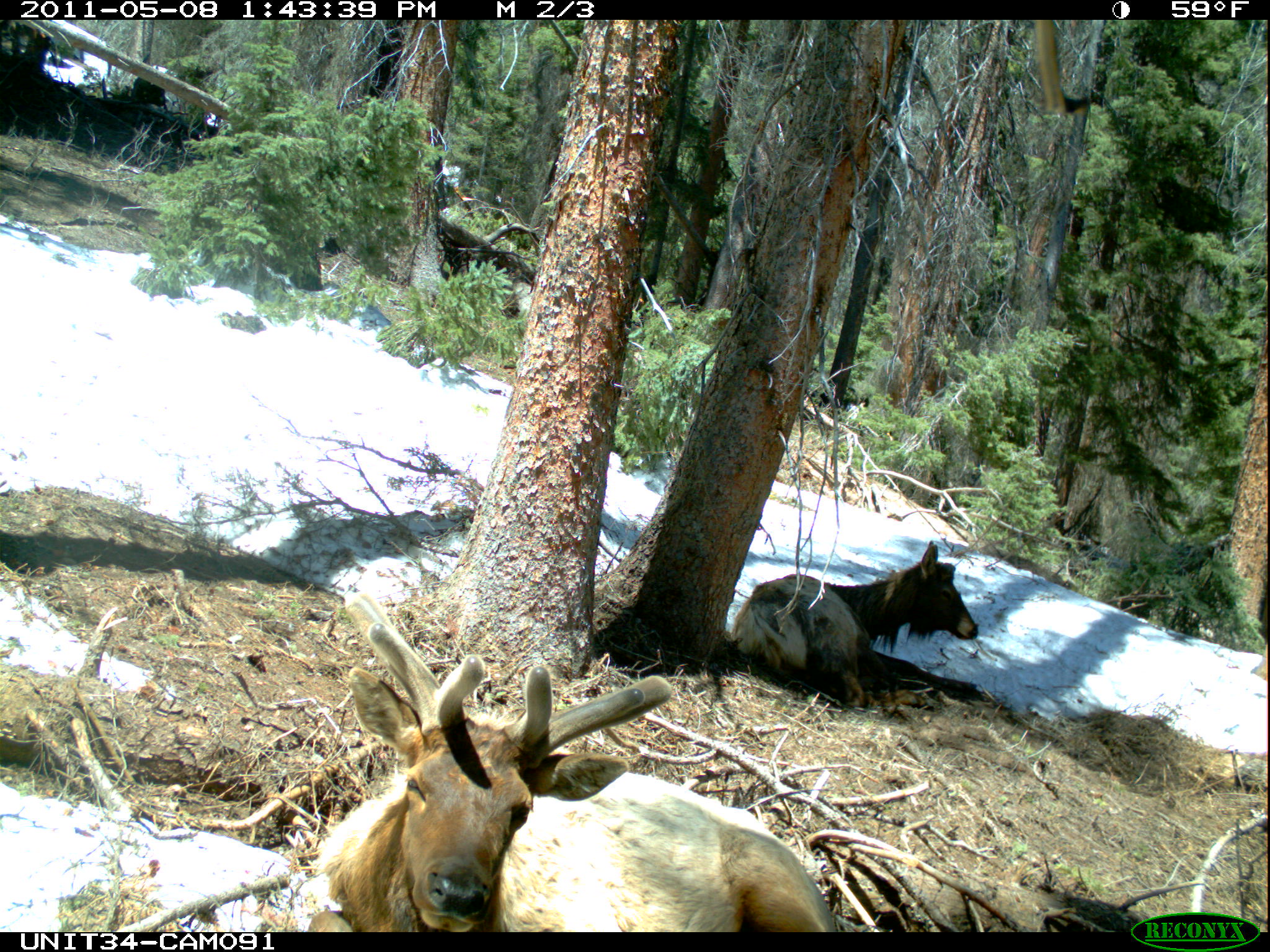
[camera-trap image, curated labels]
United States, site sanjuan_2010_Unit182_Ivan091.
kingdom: Animalia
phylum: Chordata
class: Mammalia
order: Artiodactyla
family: Cervidae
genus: Cervus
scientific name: Cervus elaphus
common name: red deer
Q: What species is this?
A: Cervus elaphus (red deer).